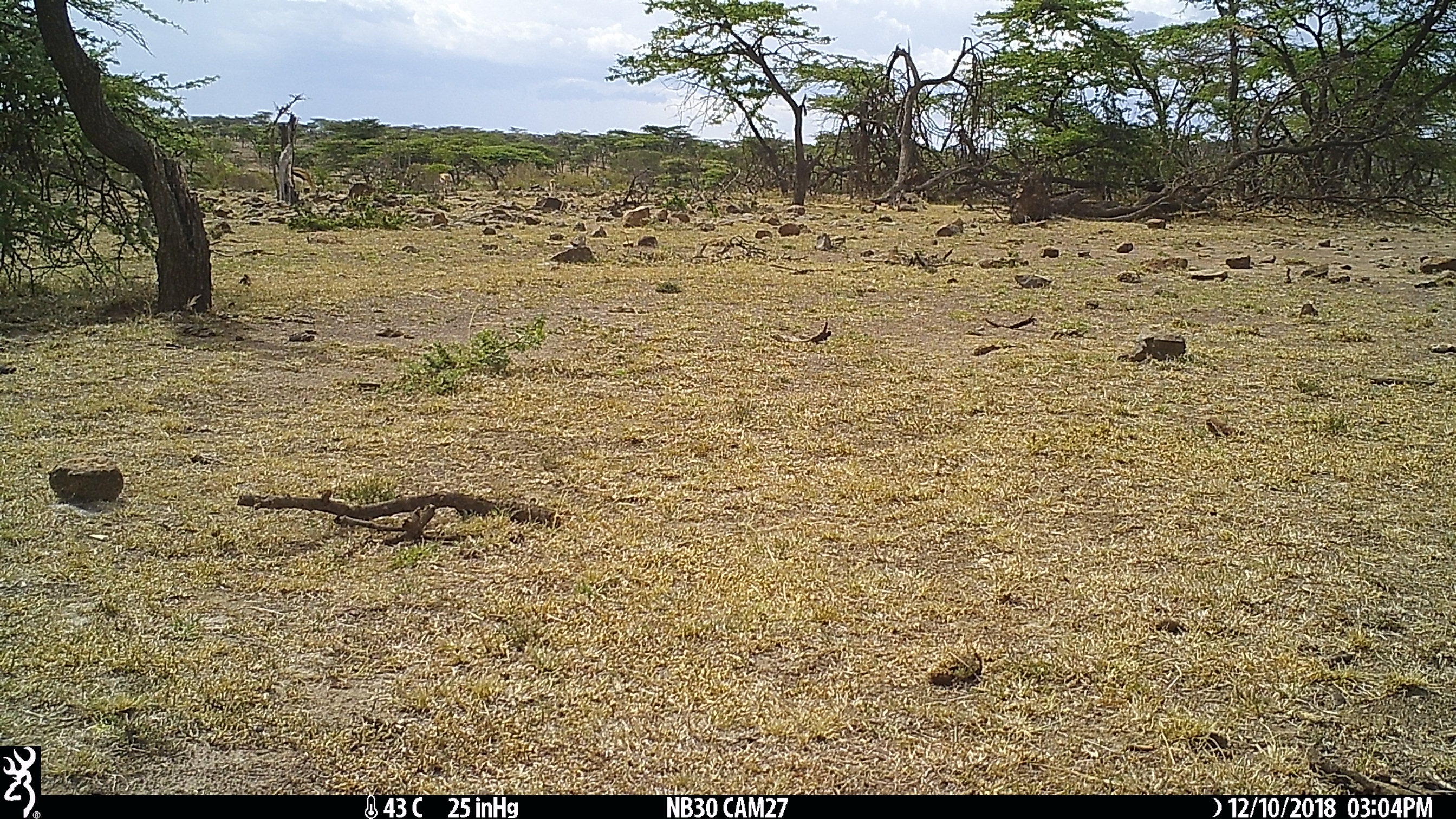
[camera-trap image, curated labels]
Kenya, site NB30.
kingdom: Animalia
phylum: Chordata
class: Mammalia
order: Artiodactyla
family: Bovidae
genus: Eudorcas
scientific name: Eudorcas thomsonii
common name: thomon's gazelle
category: gazelle thomsons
Gazelle thomsons (thomon's gazelle) (Eudorcas thomsonii).